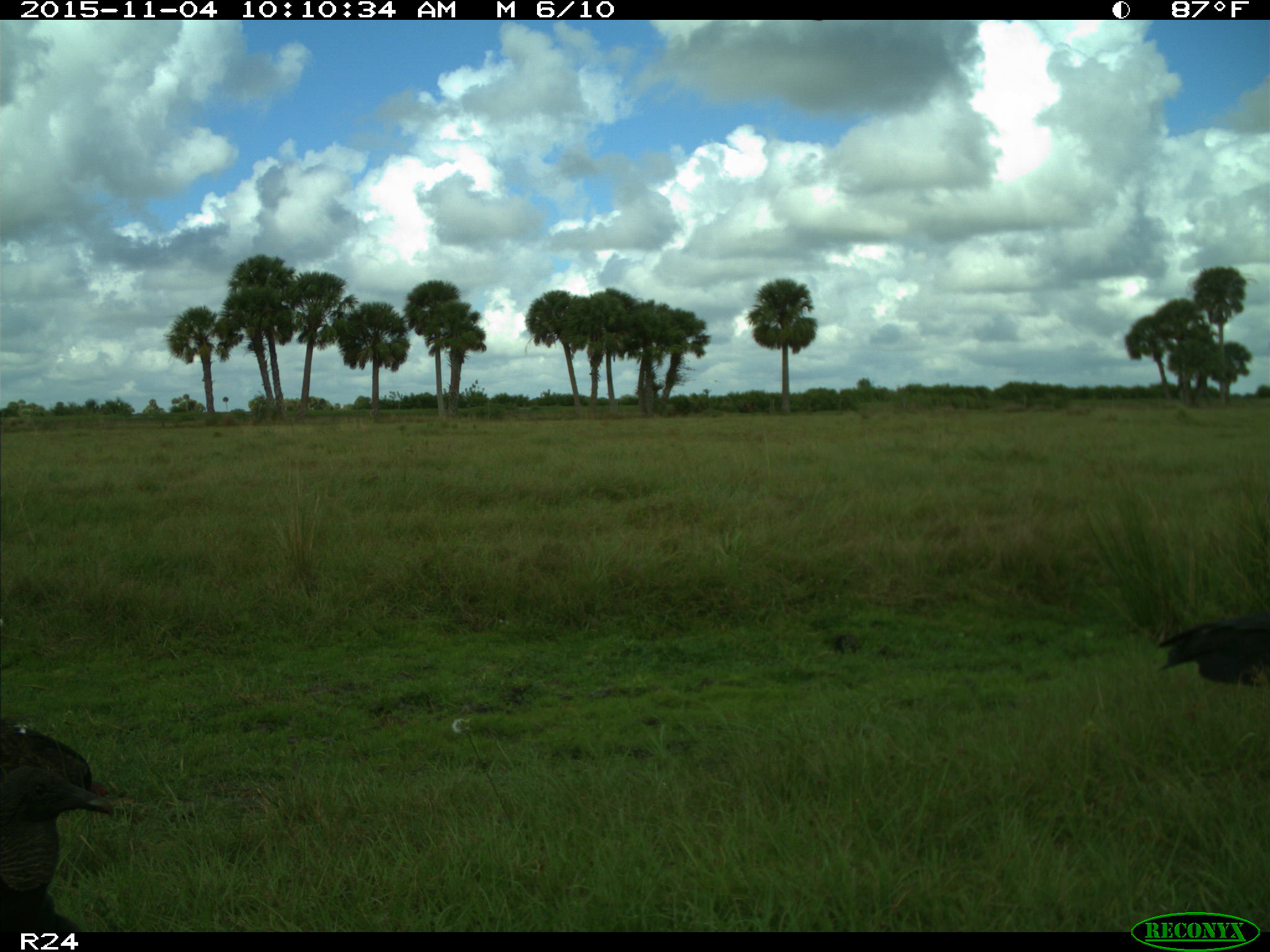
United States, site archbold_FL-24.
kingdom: Animalia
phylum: Chordata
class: Aves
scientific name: Aves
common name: birds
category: unidentified bird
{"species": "unidentified bird (birds) (Aves)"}